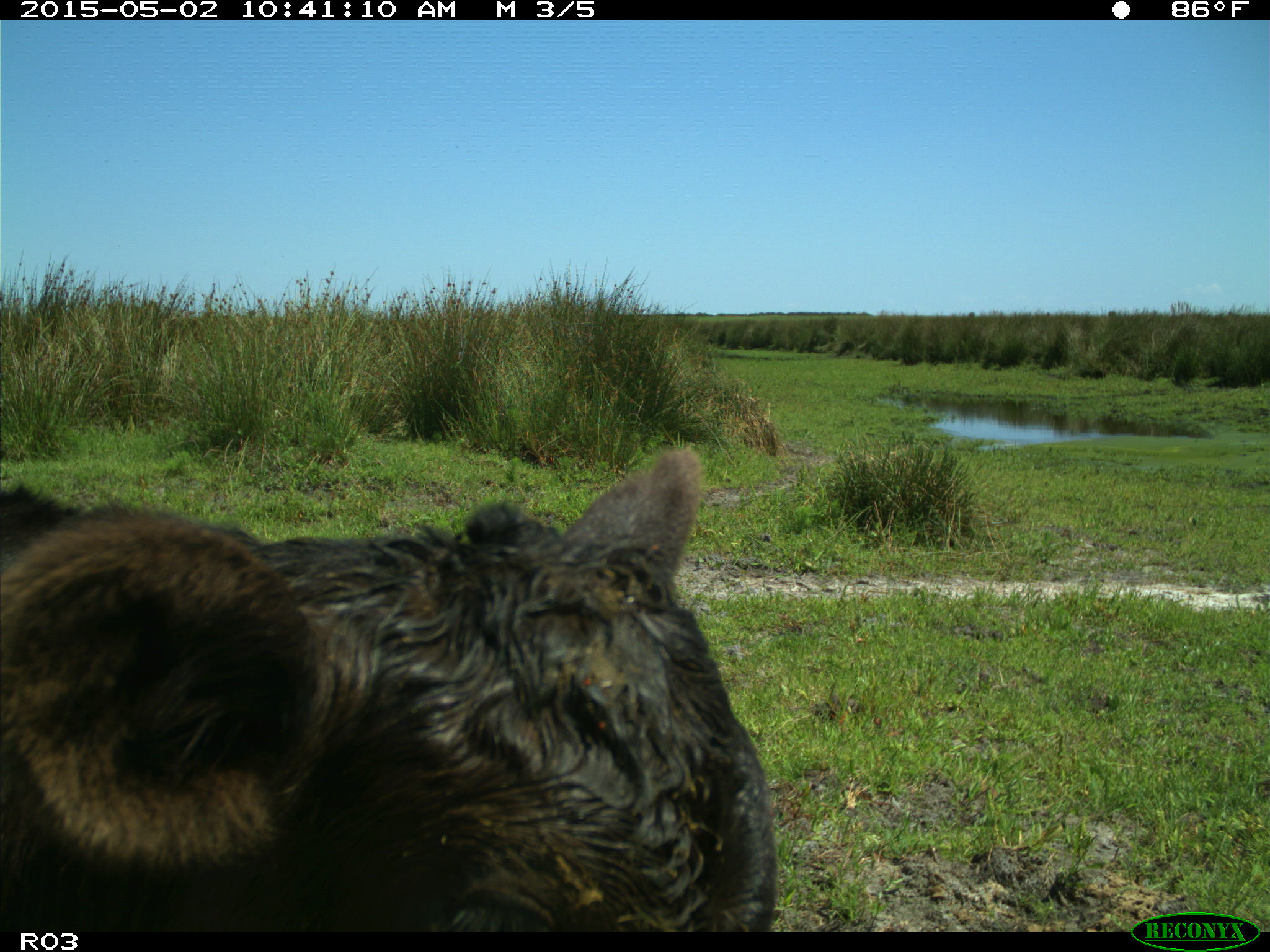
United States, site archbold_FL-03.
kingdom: Animalia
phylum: Chordata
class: Mammalia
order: Artiodactyla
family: Bovidae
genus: Bos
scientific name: Bos taurus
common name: domestic cow